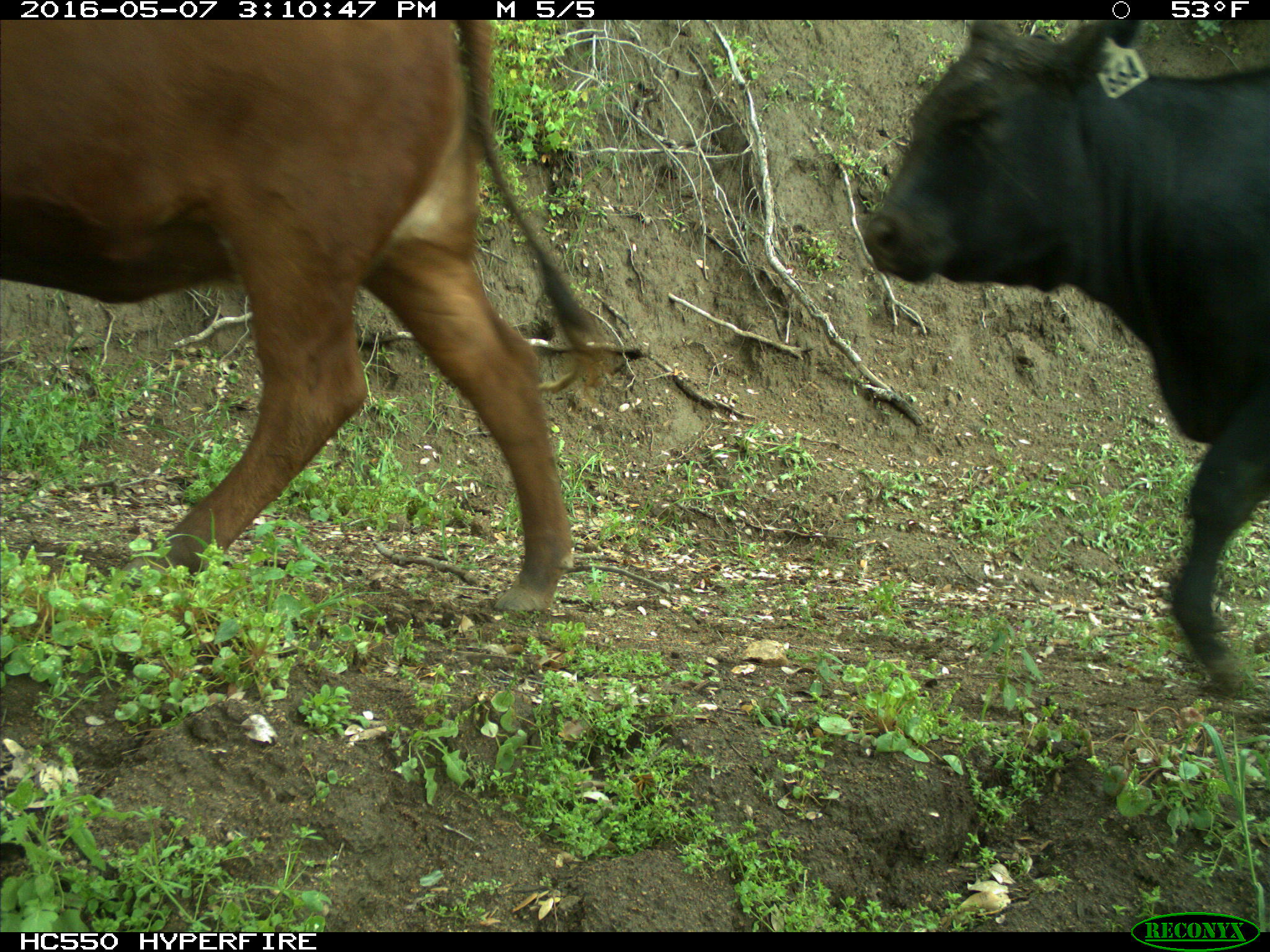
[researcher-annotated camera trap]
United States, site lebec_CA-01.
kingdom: Animalia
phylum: Chordata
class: Mammalia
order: Artiodactyla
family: Bovidae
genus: Bos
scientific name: Bos taurus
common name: domestic cow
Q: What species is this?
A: Bos taurus (domestic cow).